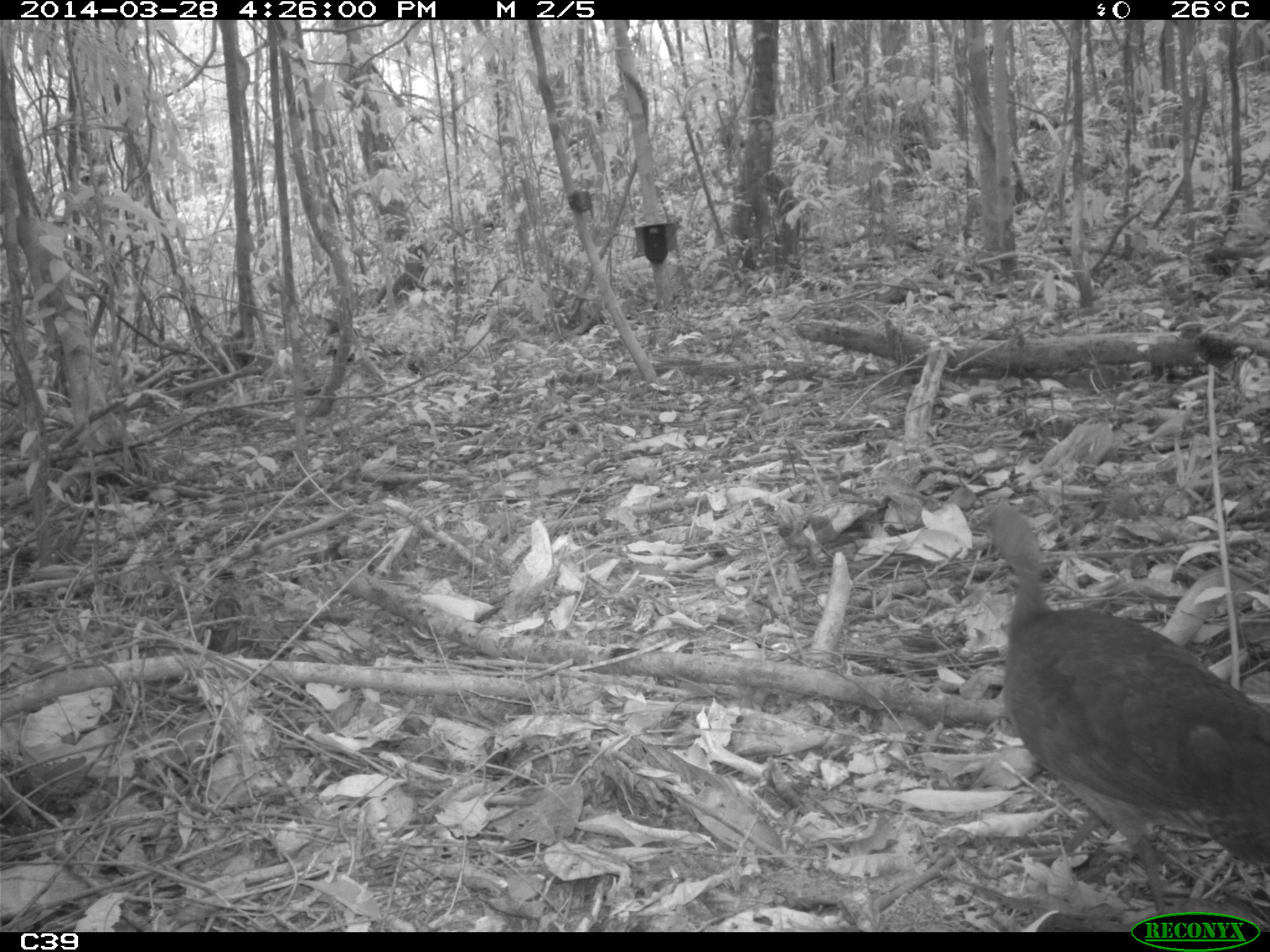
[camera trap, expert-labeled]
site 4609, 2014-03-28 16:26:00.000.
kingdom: Animalia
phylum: Chordata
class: Aves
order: Tinamiformes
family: Tinamidae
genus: Tinamus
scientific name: Tinamus major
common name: great tinamou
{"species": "Tinamus major (great tinamou)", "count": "1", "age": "adult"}